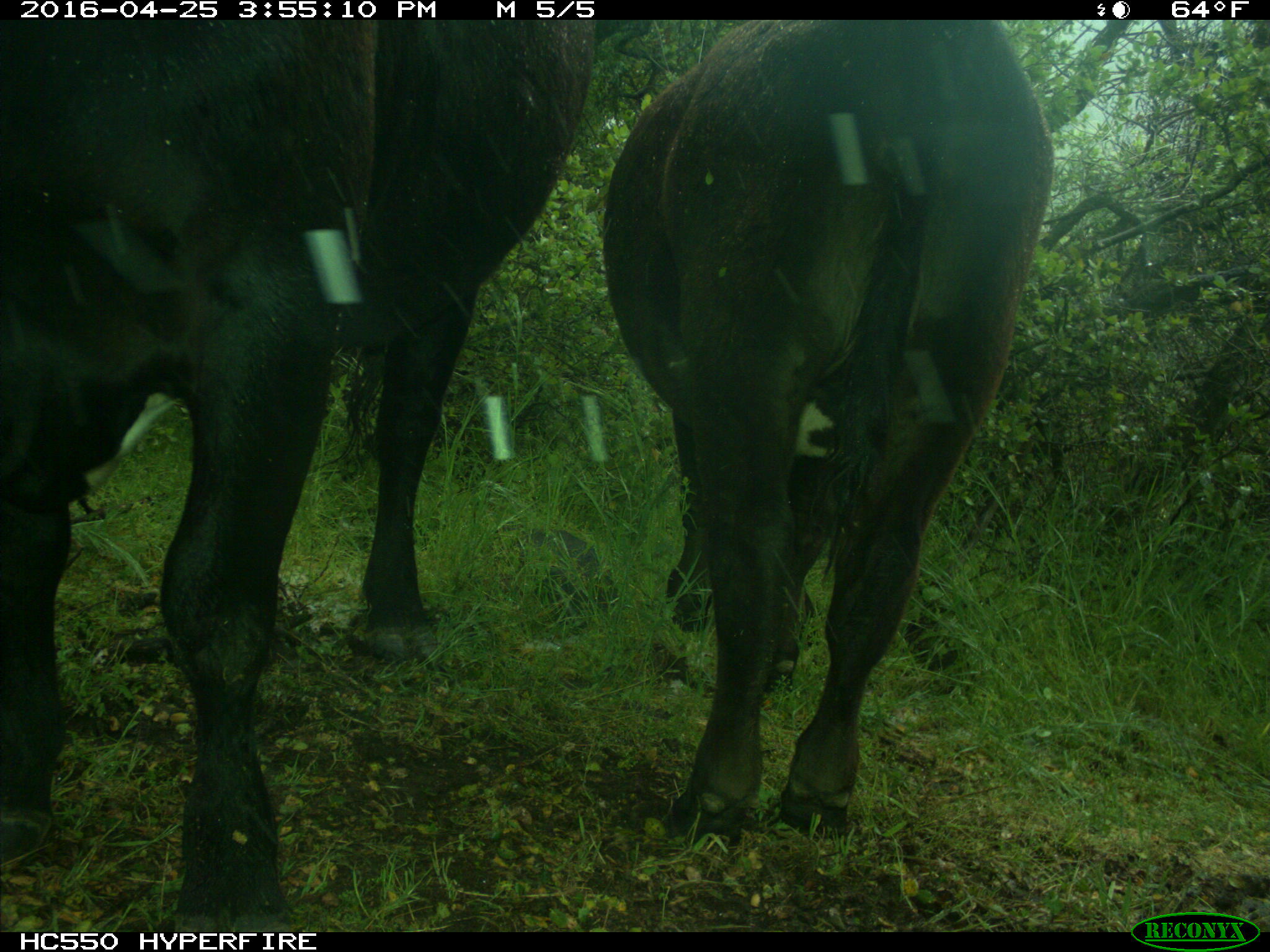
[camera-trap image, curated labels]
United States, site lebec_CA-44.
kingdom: Animalia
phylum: Chordata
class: Mammalia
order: Artiodactyla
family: Bovidae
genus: Bos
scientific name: Bos taurus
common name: domestic cow